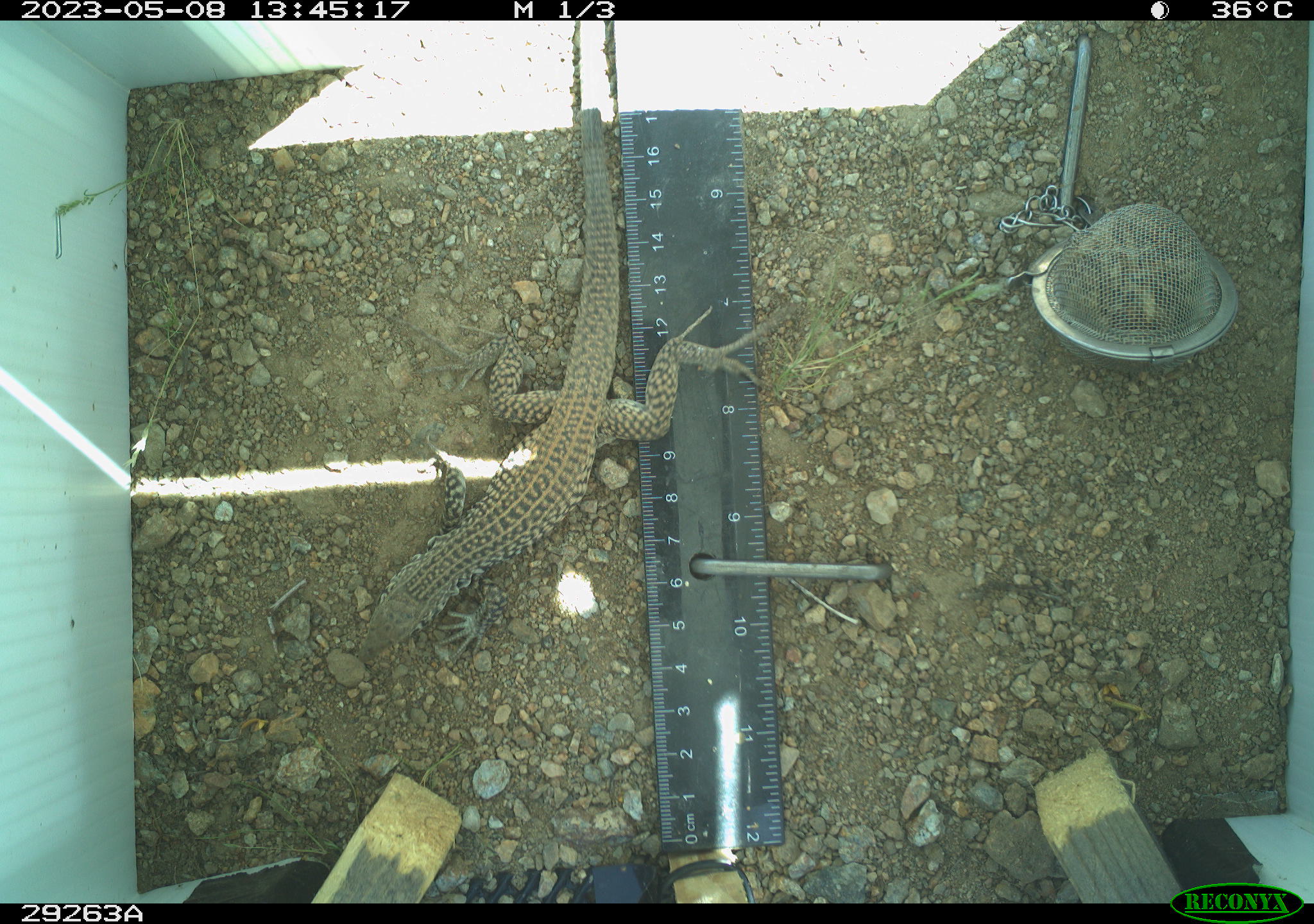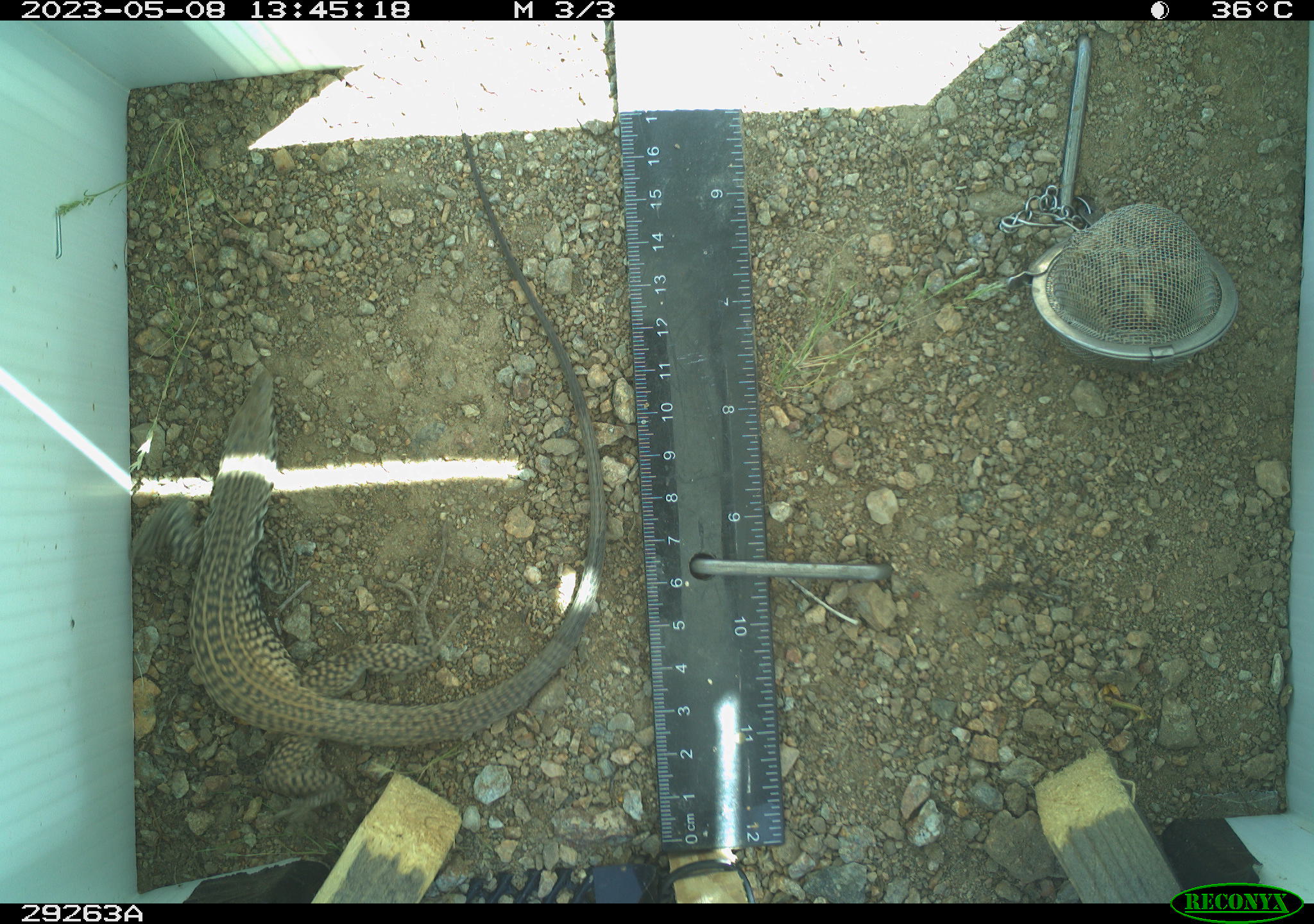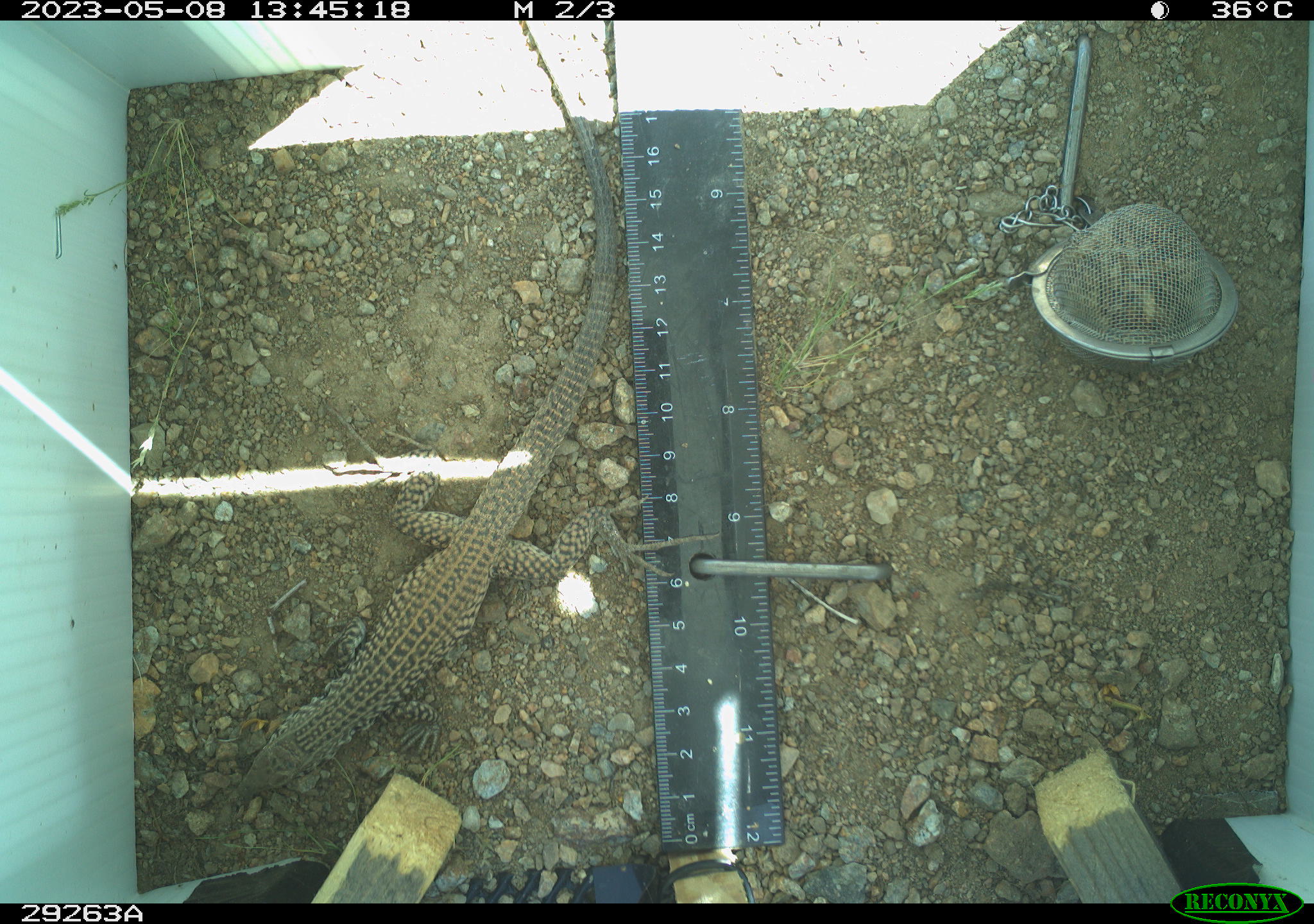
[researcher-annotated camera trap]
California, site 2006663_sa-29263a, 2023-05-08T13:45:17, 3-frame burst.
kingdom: Animalia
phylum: Chordata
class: Reptilia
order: Squamata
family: Teiidae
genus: Aspidoscelis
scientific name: Aspidoscelis tigris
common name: western whiptail